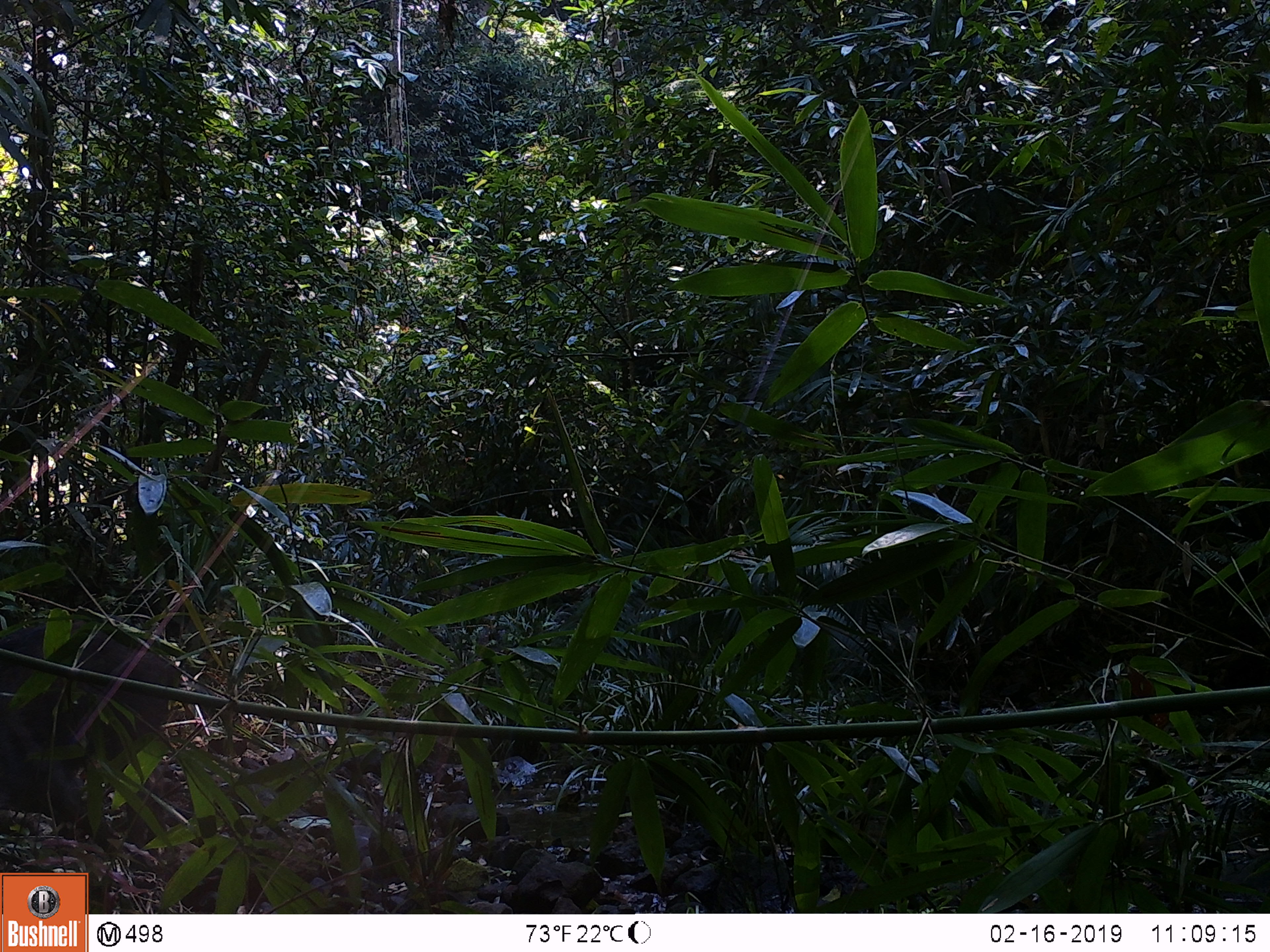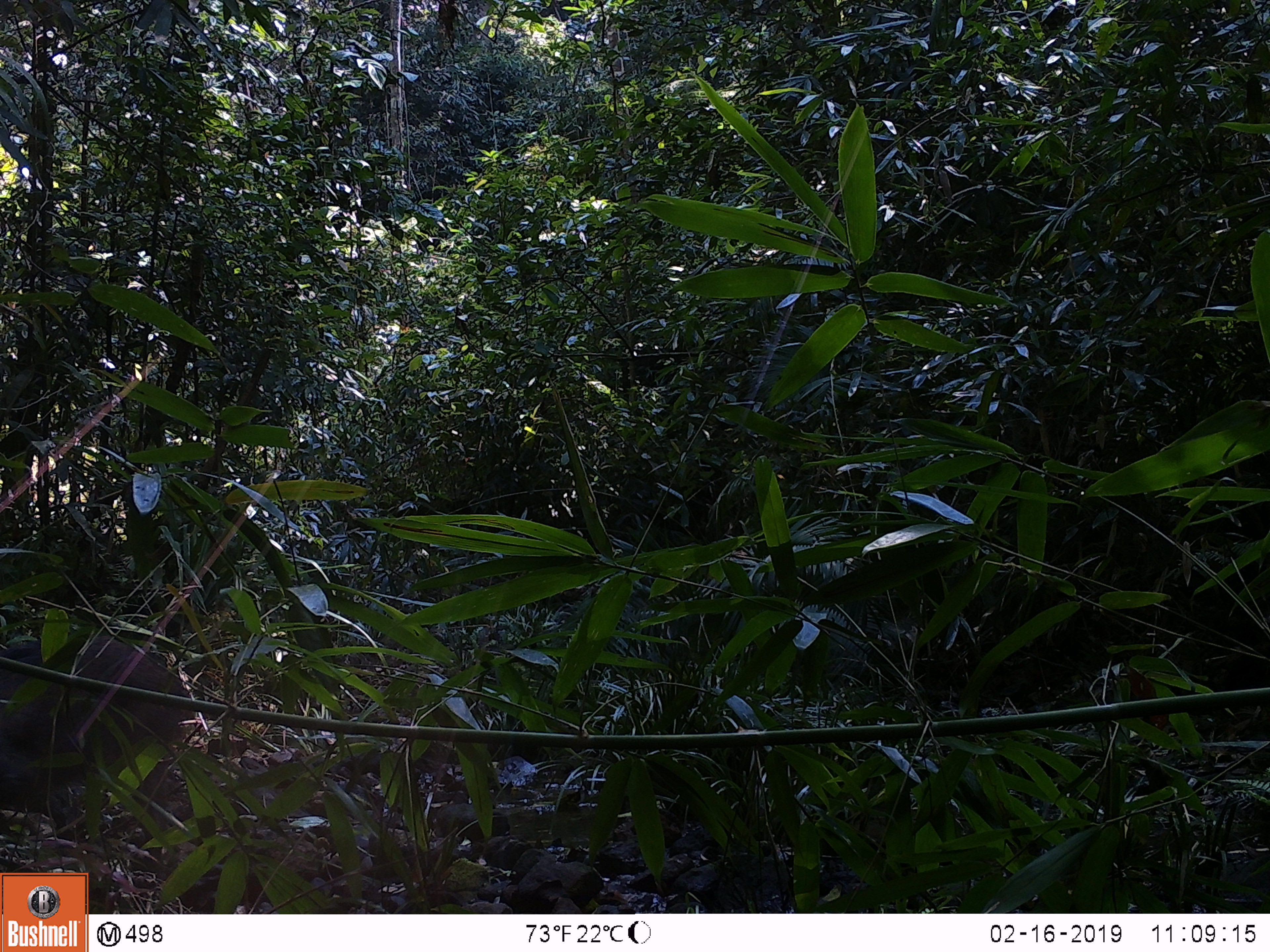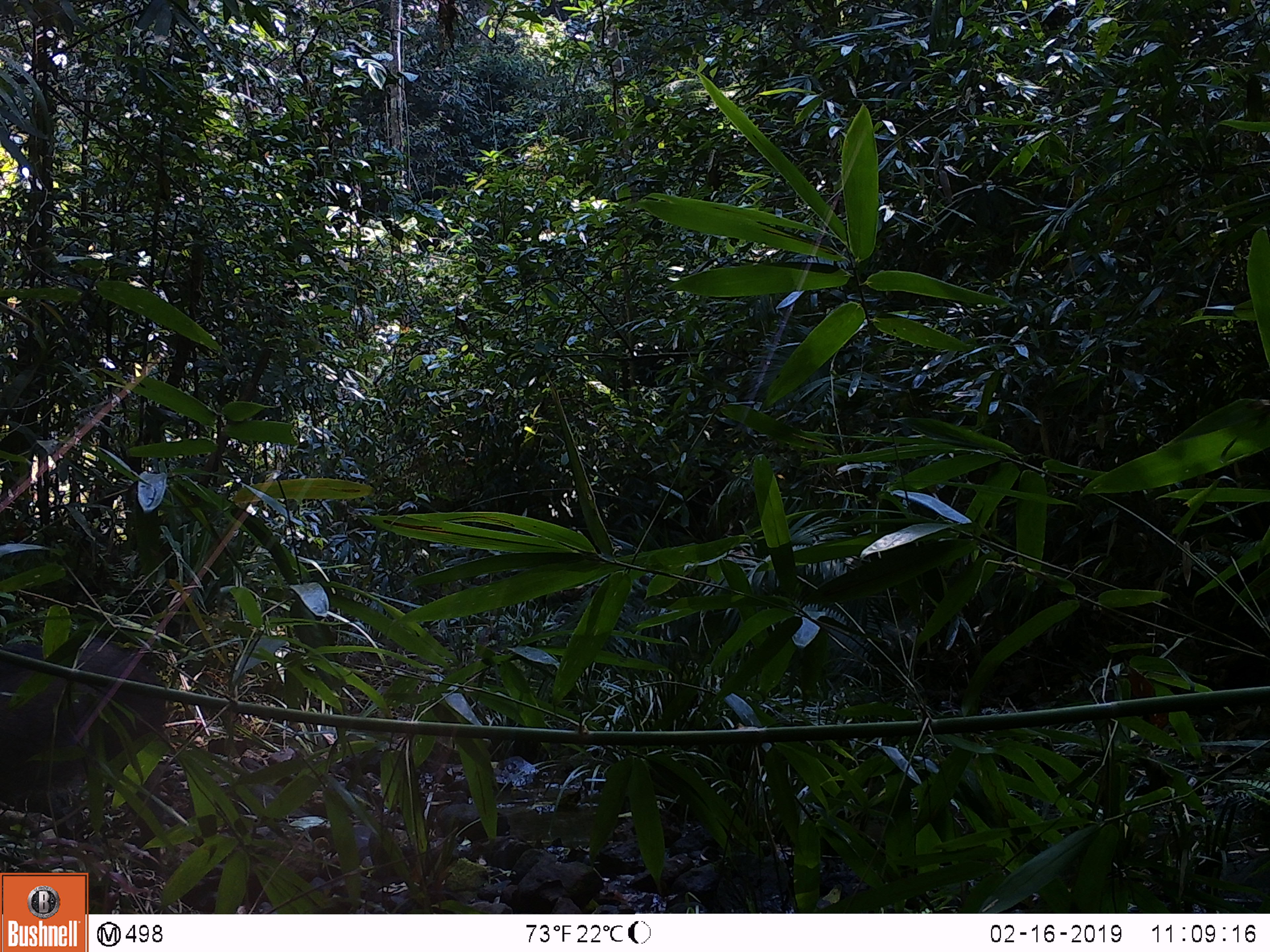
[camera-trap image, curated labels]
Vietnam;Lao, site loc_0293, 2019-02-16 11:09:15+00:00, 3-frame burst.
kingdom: Animalia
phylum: Chordata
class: Mammalia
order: Artiodactyla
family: Suidae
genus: Sus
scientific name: Sus scrofa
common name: eurasian wild pig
Eurasian wild pig (Sus scrofa). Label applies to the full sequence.